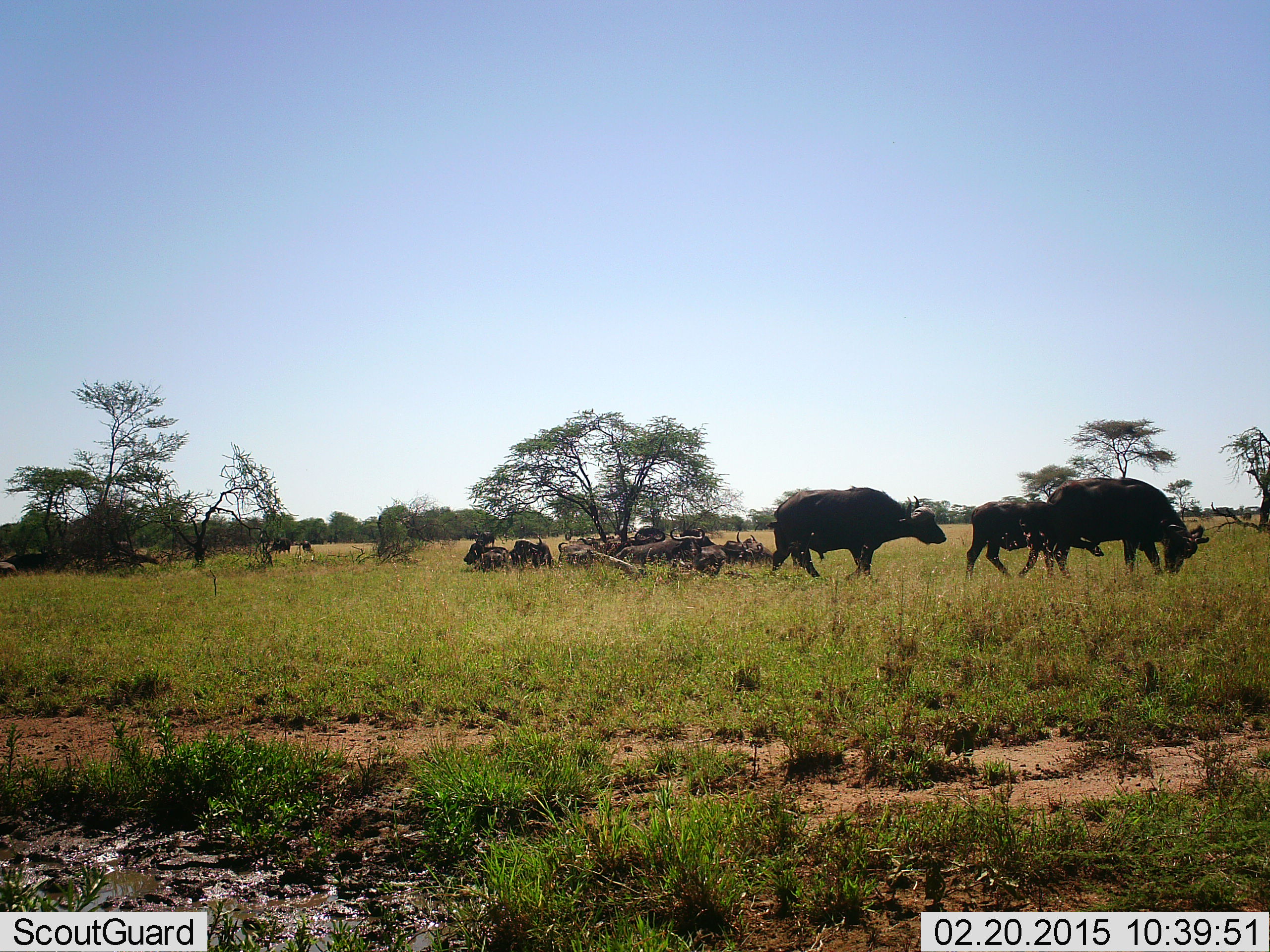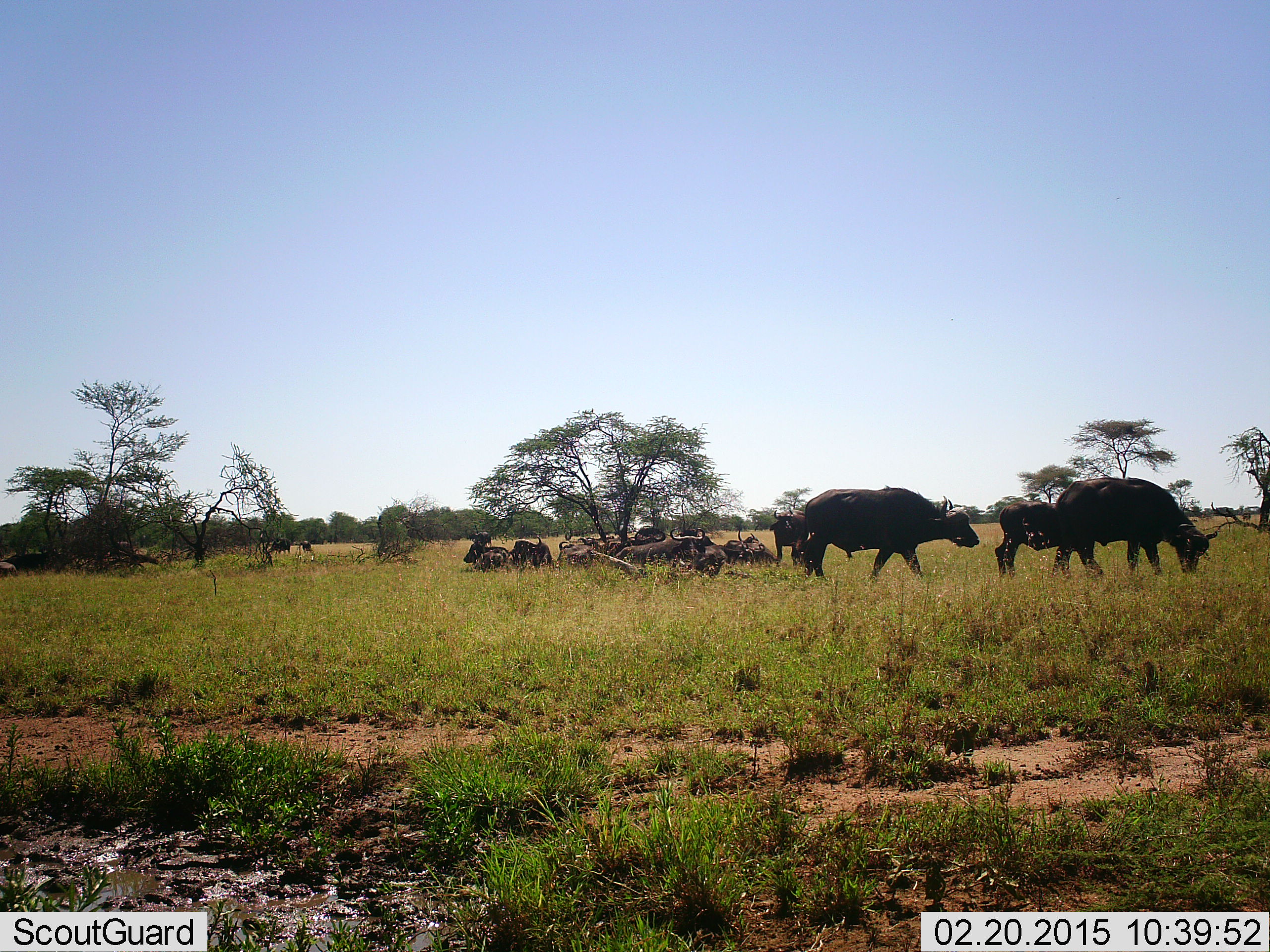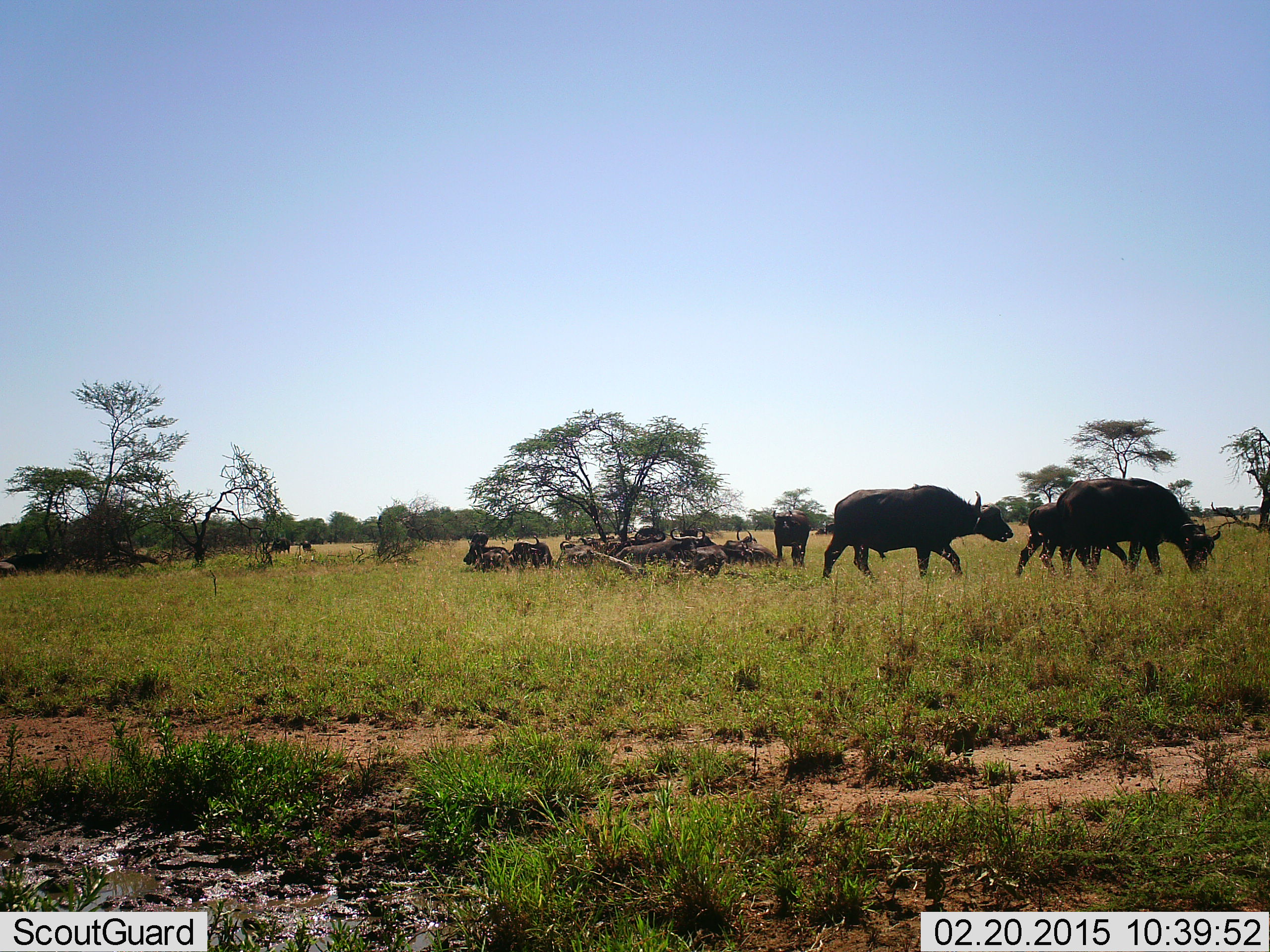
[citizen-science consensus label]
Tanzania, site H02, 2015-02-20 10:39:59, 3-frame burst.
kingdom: Animalia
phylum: Chordata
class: Mammalia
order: Artiodactyla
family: Bovidae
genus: Syncerus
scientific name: Syncerus caffer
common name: cape buffalo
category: buffalo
Buffalo (cape buffalo) (Syncerus caffer), count 11-50. Behavior (volunteer vote fractions): standing 45%, resting 82%, moving 82%, interacting 9%. Young present (vote fraction): 27%. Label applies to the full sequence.